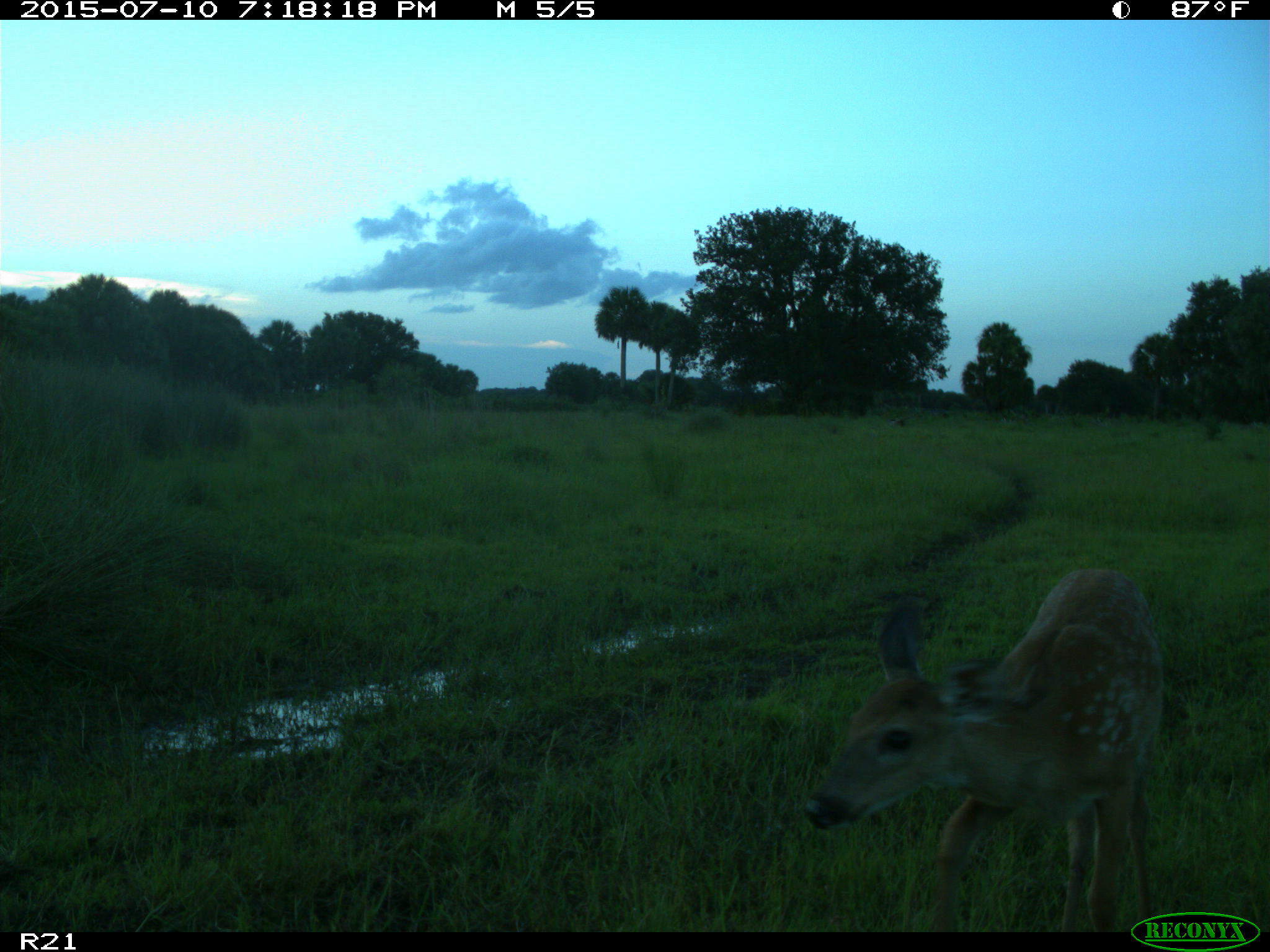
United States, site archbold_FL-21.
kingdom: Animalia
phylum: Chordata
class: Mammalia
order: Artiodactyla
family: Cervidae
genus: Odocoileus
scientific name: Odocoileus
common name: deer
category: unidentified deer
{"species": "unidentified deer (deer) (Odocoileus)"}